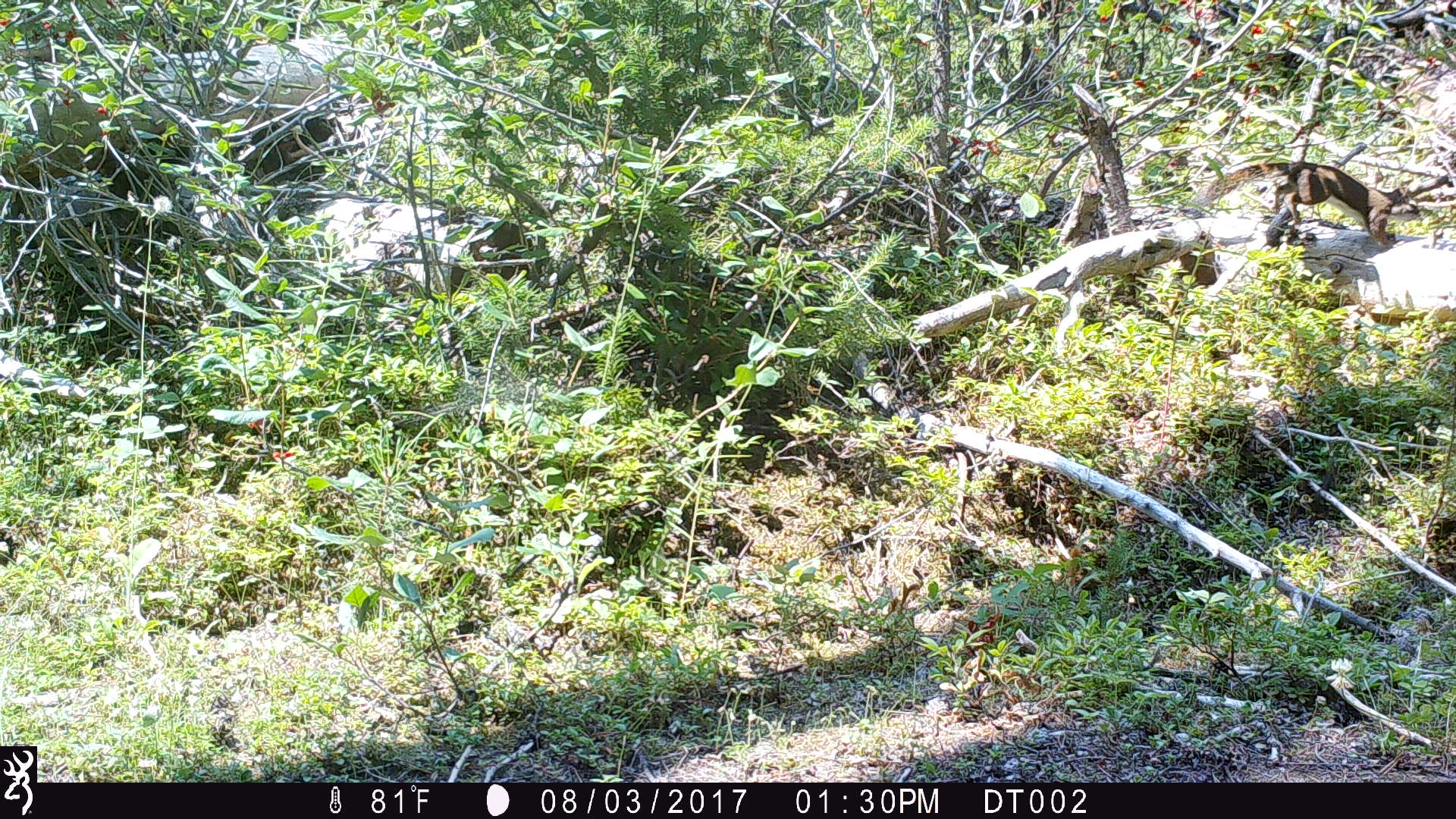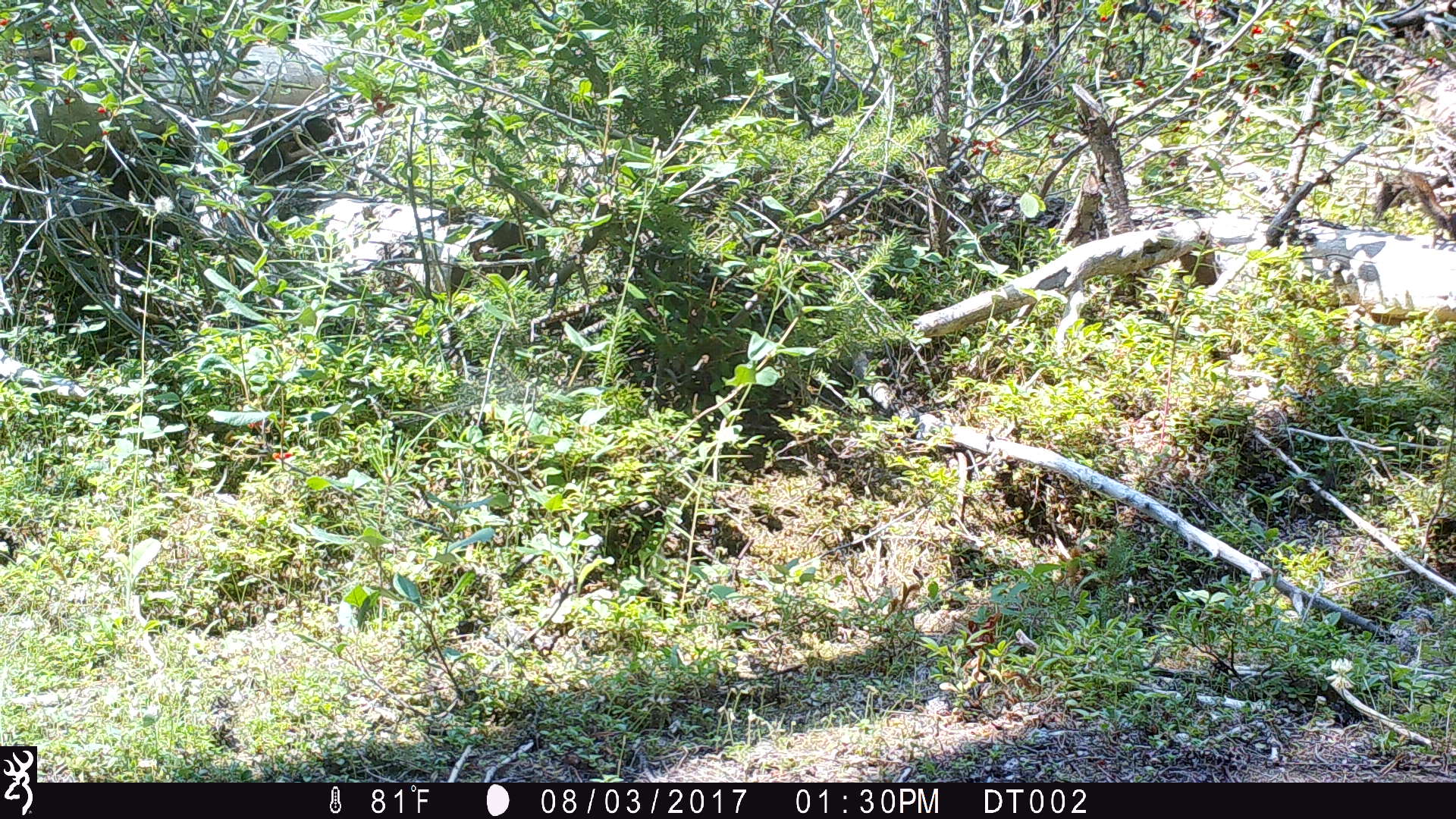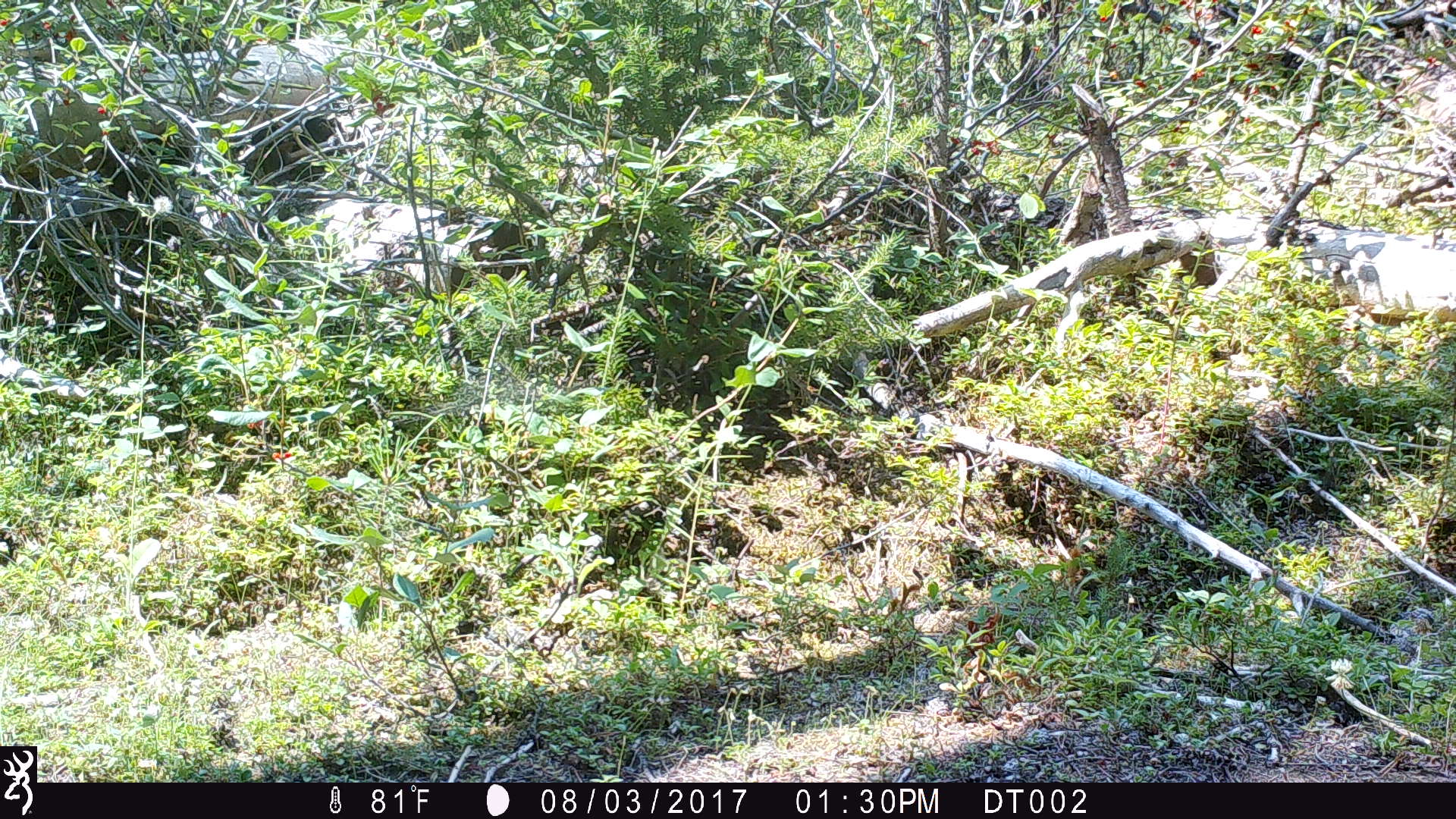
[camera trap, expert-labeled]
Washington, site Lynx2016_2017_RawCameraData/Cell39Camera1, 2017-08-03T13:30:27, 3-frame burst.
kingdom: Animalia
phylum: Chordata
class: Mammalia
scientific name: Mammalia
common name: small mammal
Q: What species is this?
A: Small mammal (Mammalia).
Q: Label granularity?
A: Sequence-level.